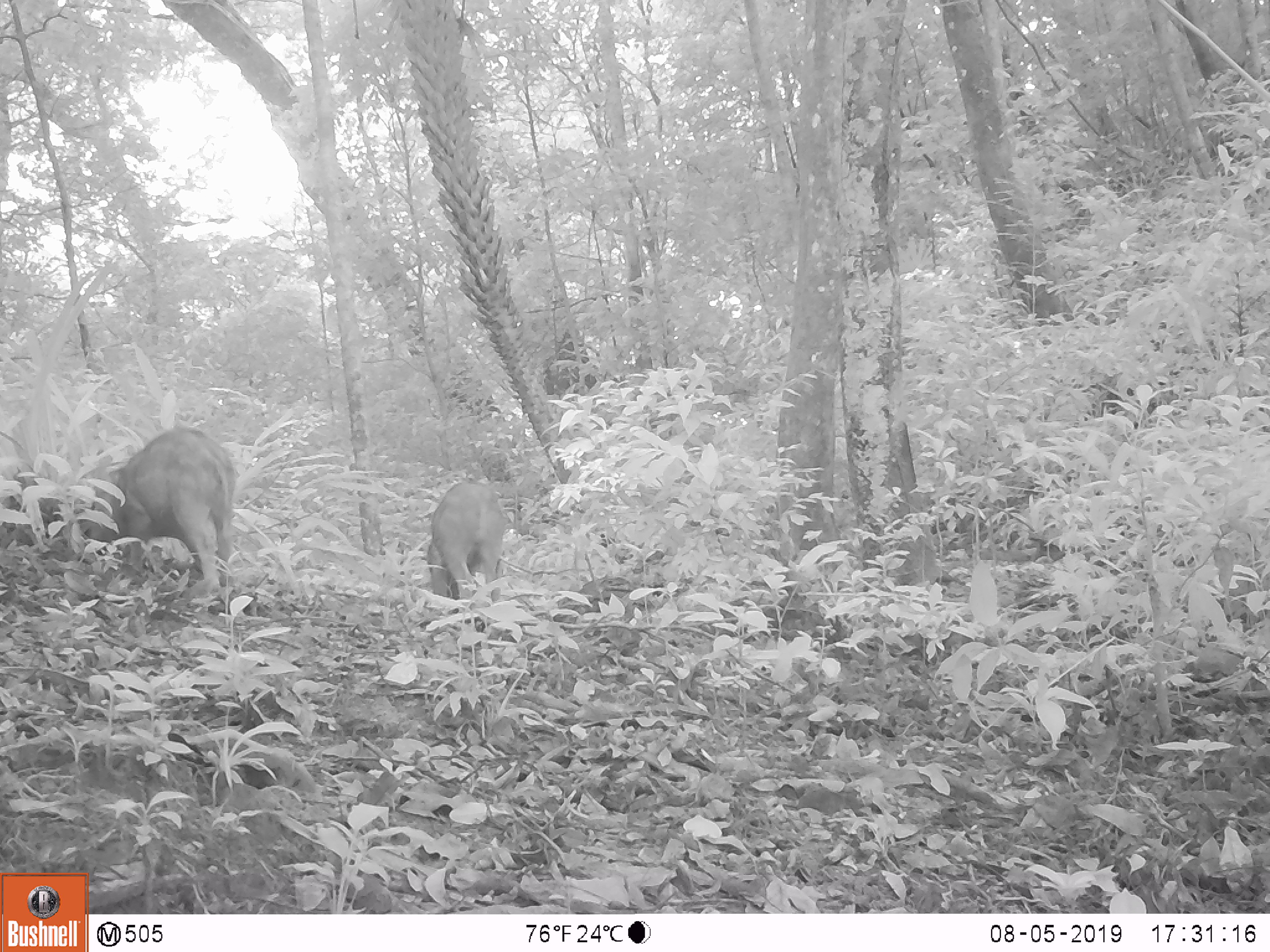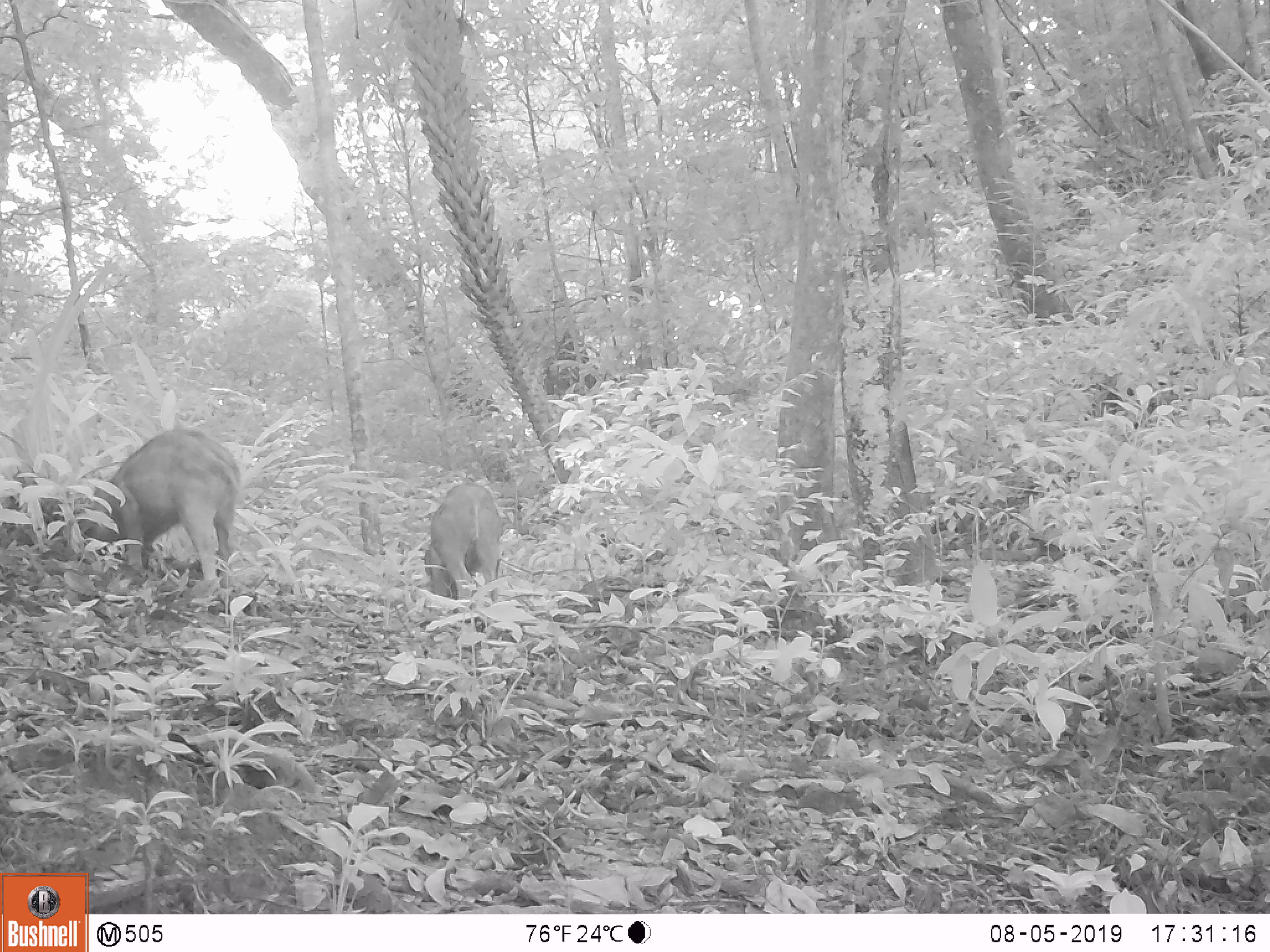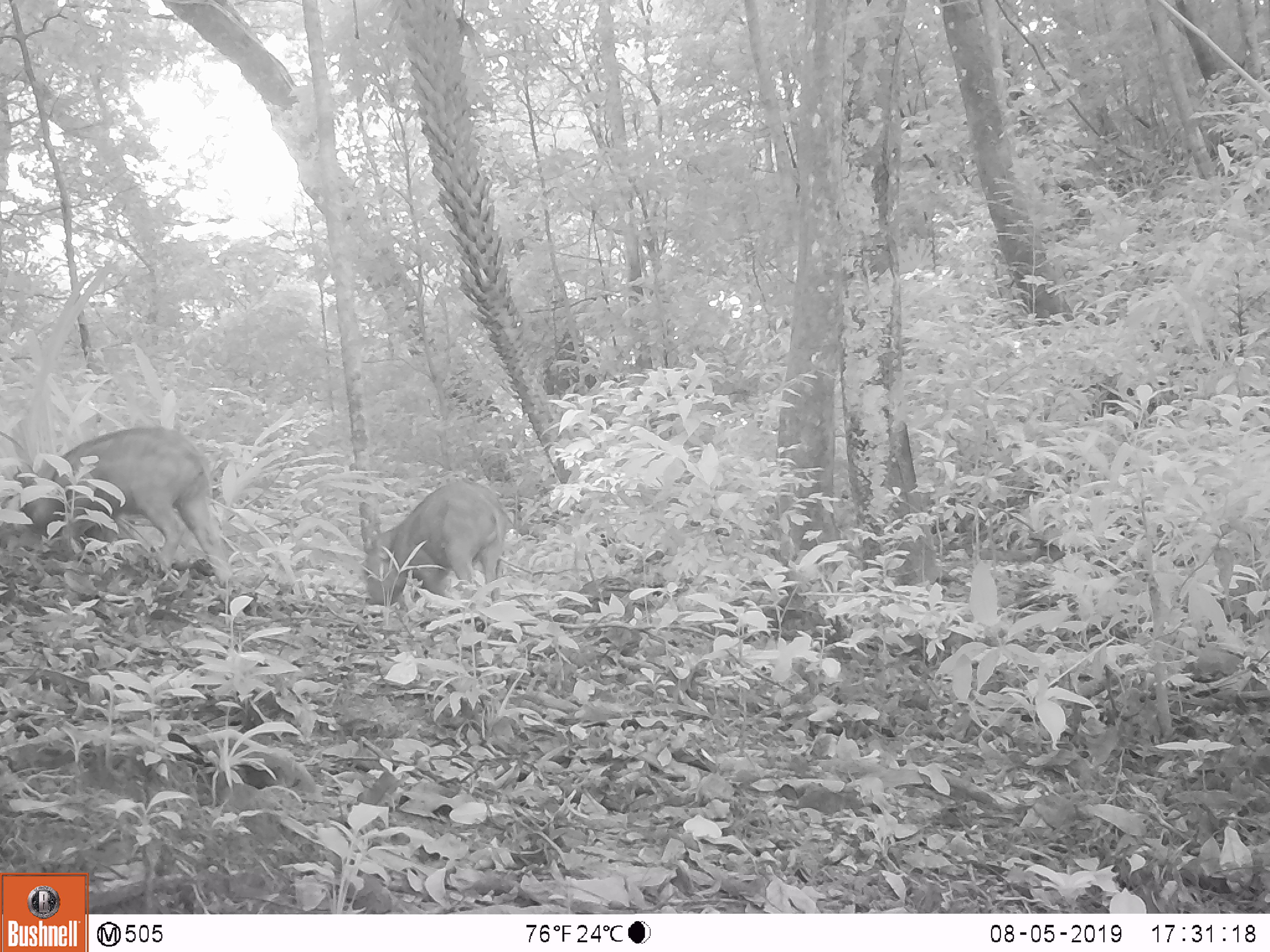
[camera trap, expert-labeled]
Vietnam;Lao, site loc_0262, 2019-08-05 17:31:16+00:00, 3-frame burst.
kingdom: Animalia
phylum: Chordata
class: Mammalia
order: Artiodactyla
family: Suidae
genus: Sus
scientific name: Sus scrofa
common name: eurasian wild pig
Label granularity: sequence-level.